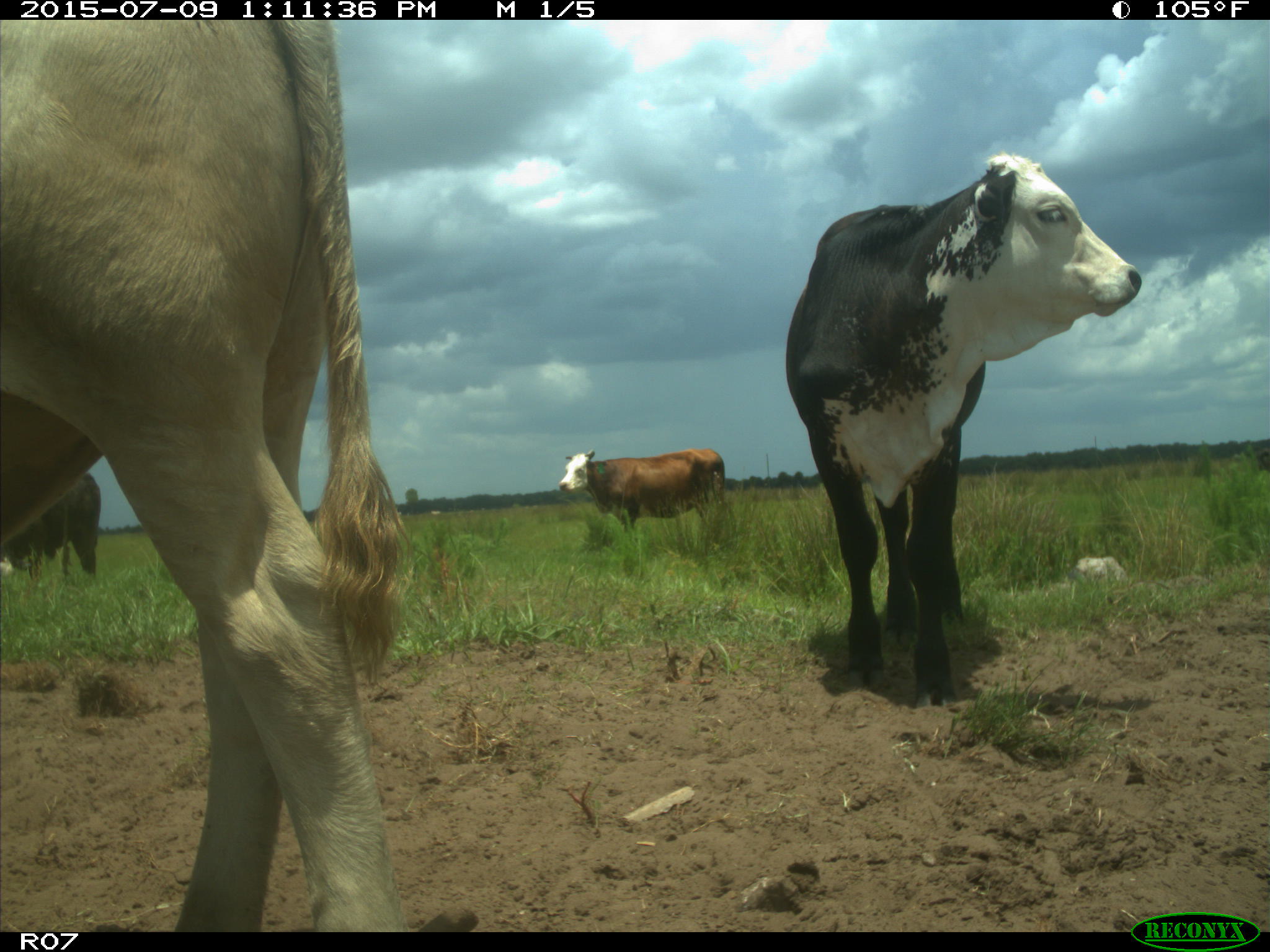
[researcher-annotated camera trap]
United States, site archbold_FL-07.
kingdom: Animalia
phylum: Chordata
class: Mammalia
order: Artiodactyla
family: Bovidae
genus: Bos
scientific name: Bos taurus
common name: domestic cow